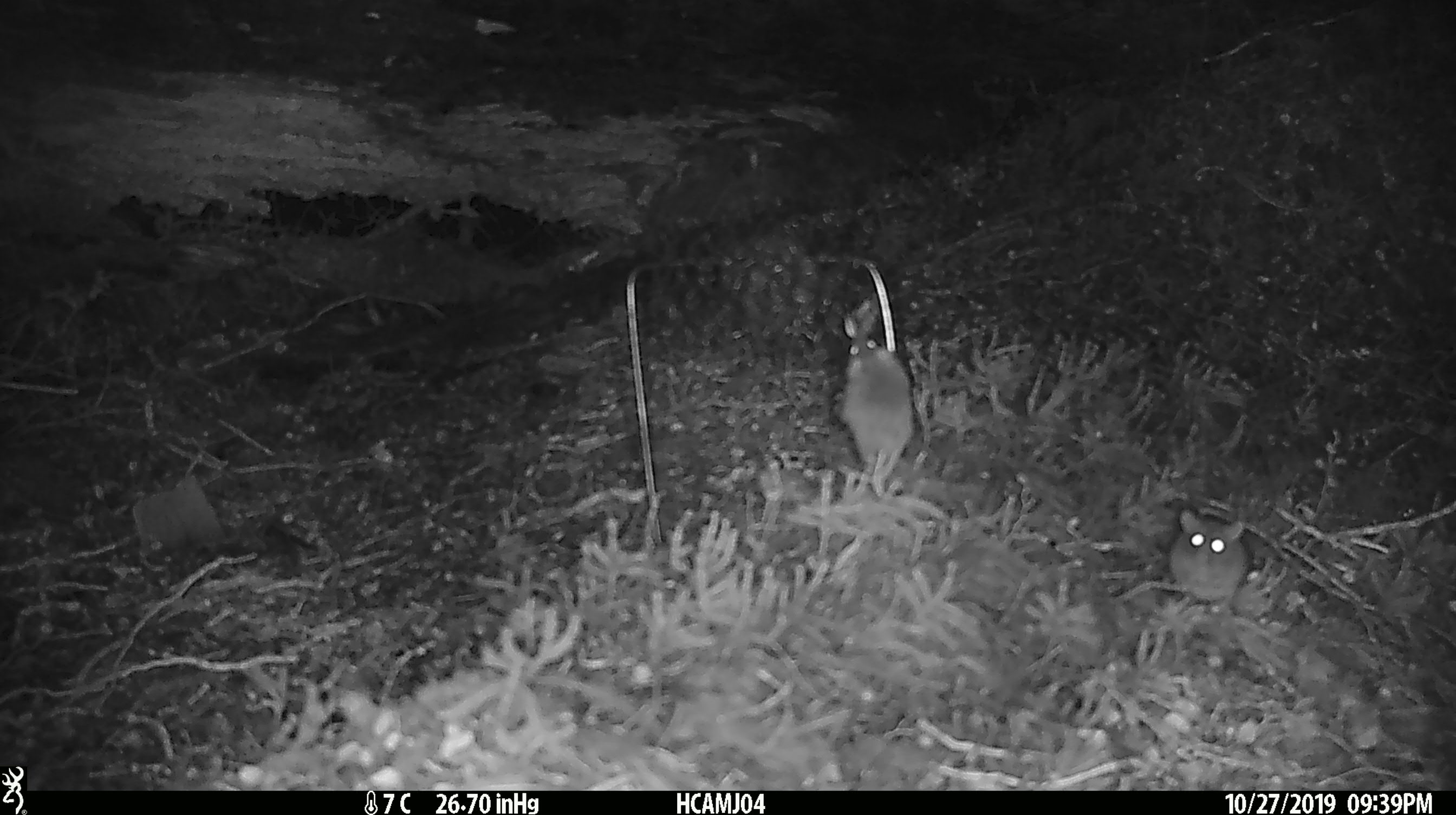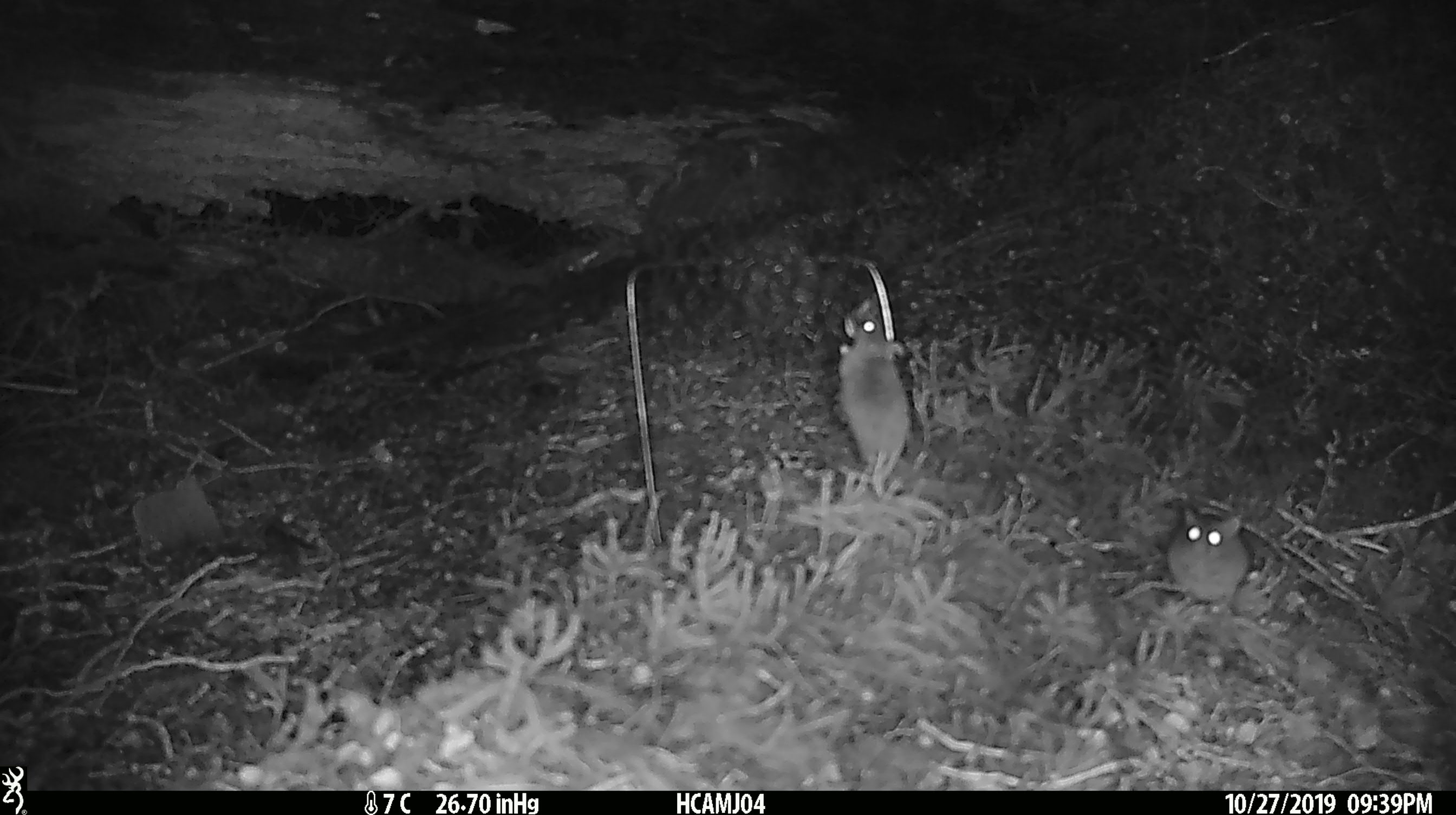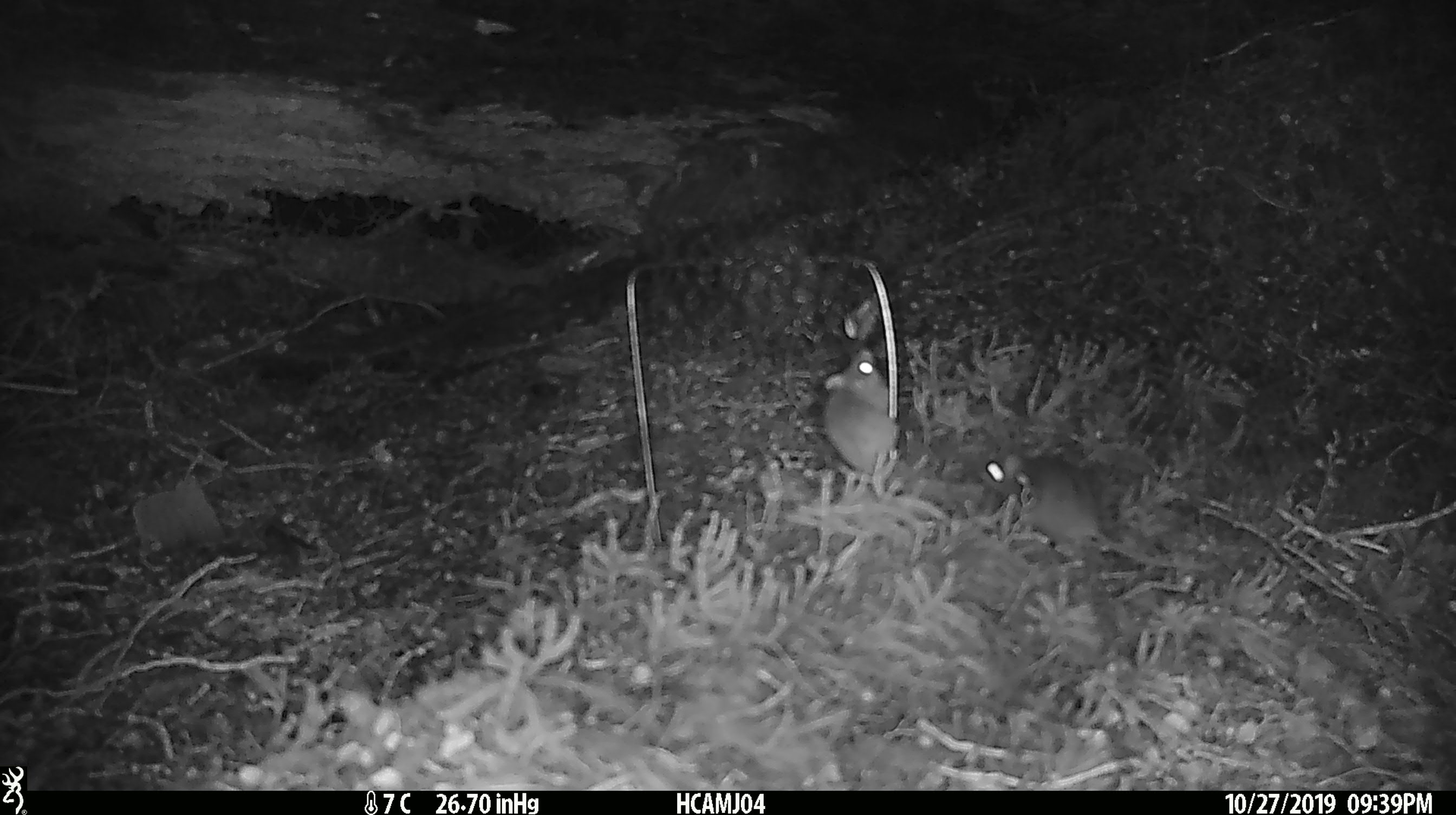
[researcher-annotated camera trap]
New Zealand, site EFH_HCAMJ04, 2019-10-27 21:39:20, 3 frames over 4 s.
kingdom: Animalia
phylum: Chordata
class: Mammalia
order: Rodentia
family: Muridae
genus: Mus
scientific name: Mus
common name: mouse